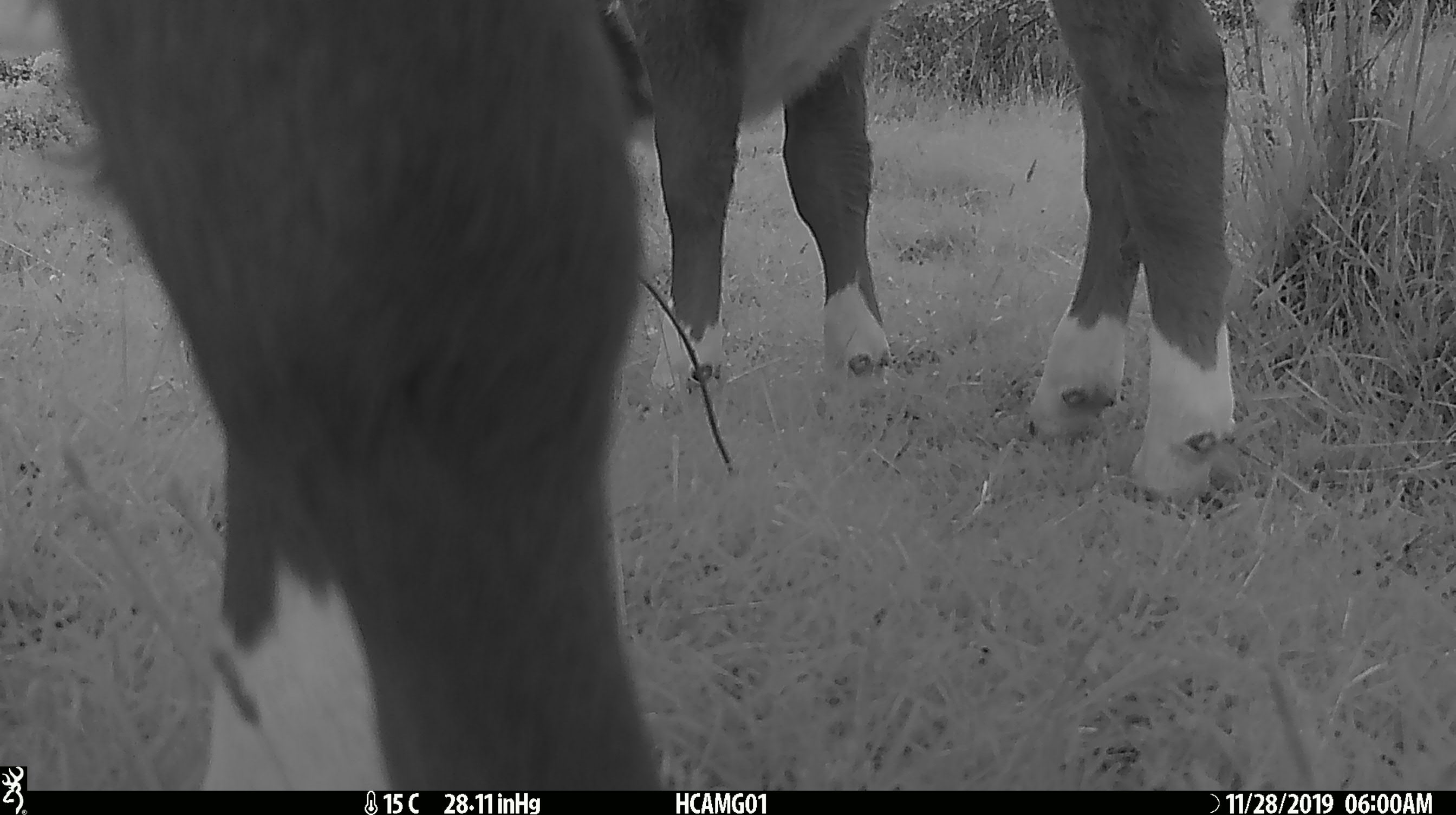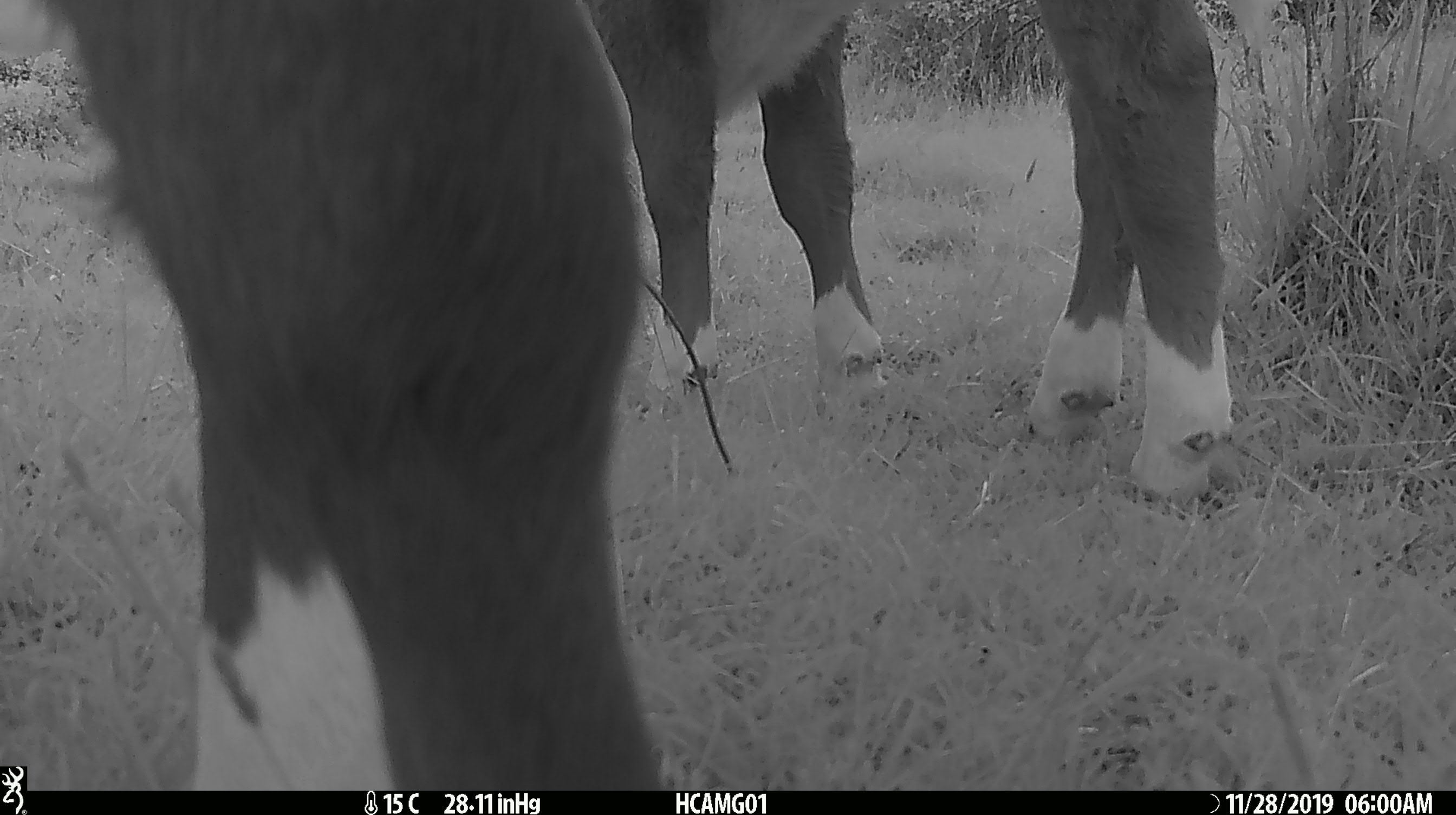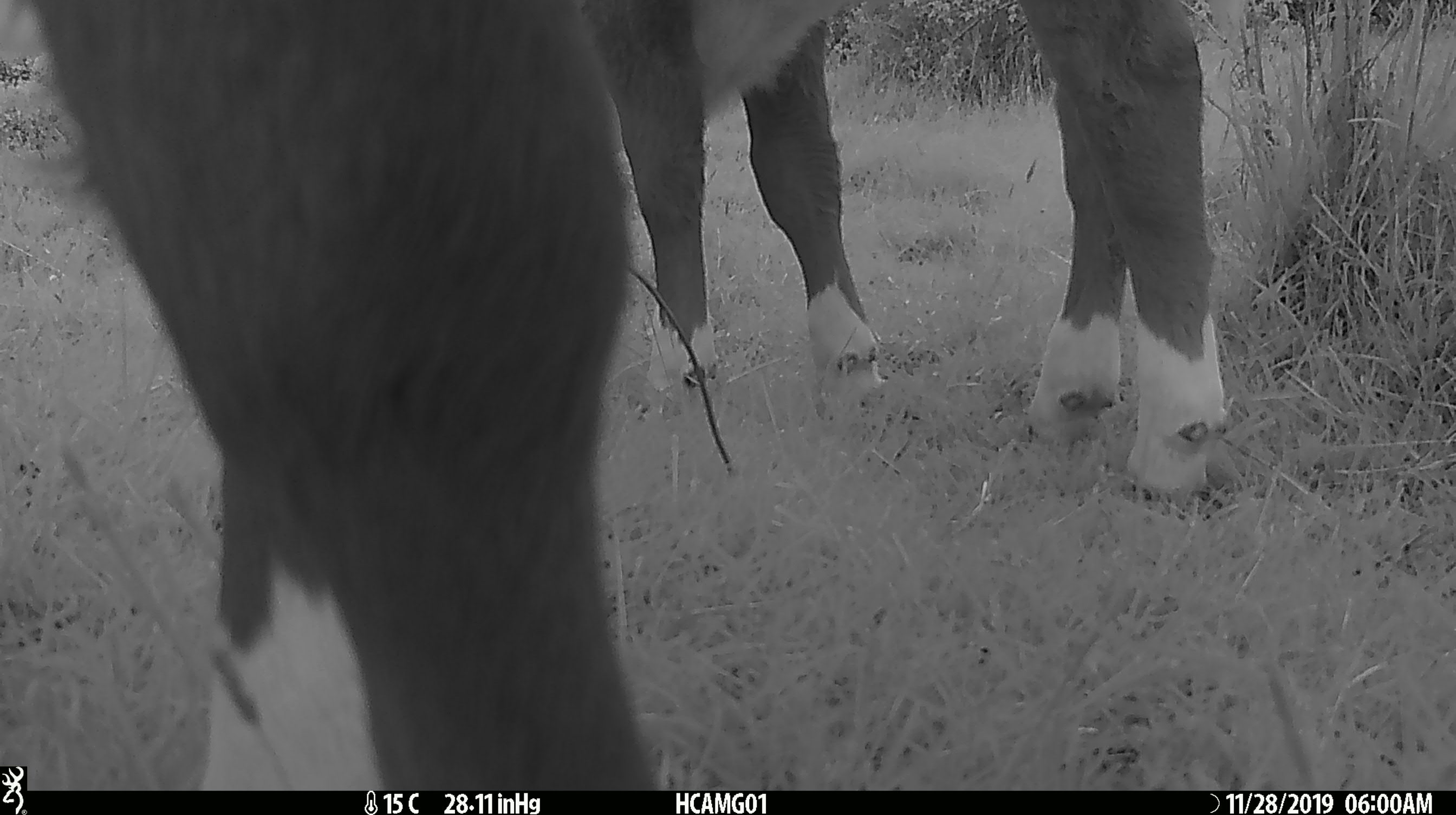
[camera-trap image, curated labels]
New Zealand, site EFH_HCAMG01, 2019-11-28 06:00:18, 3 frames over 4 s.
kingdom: Animalia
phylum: Chordata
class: Mammalia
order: Artiodactyla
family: Bovidae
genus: Bos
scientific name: Bos taurus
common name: domestic cow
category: cow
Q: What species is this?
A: Cow (domestic cow) (Bos taurus).